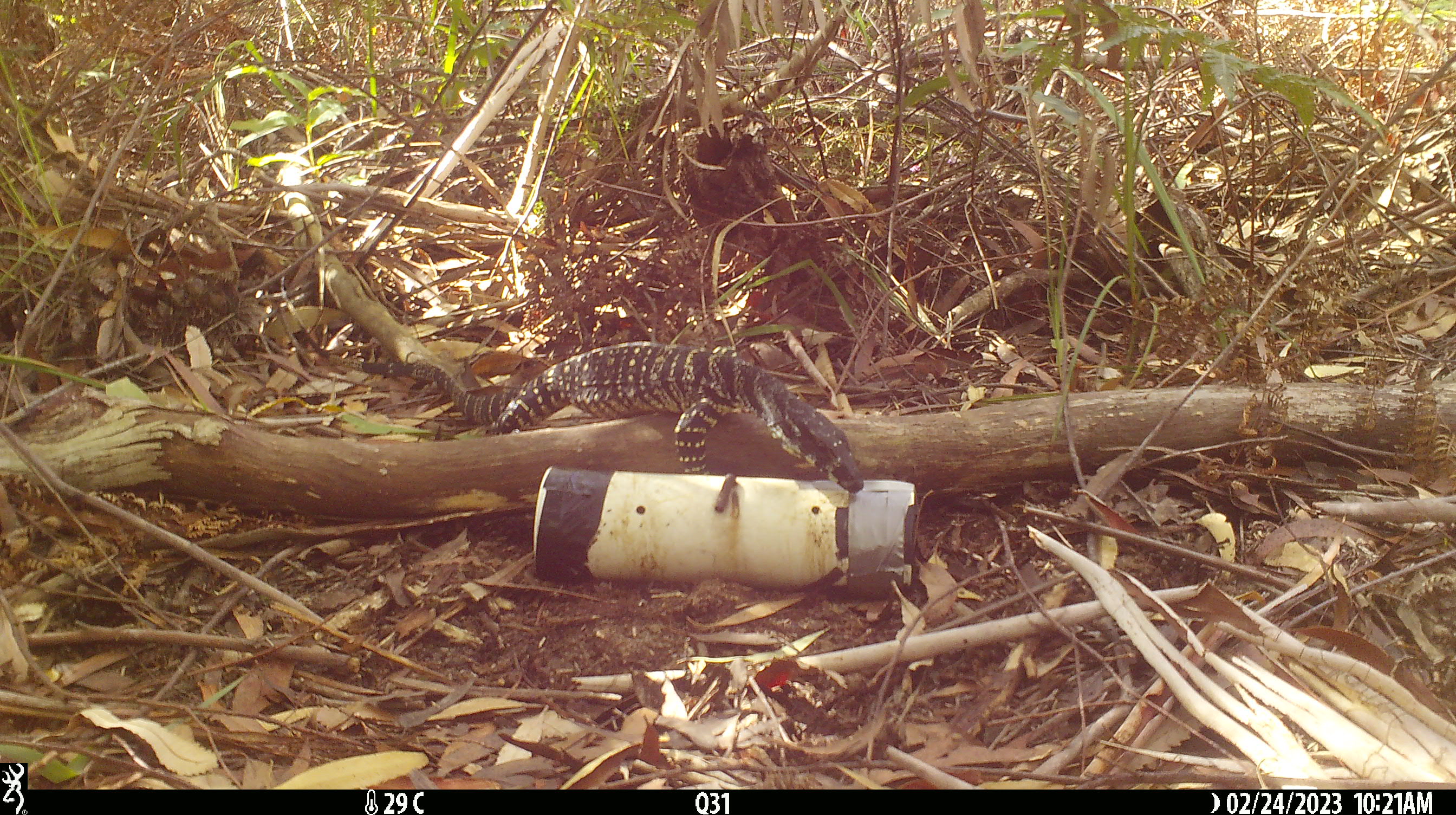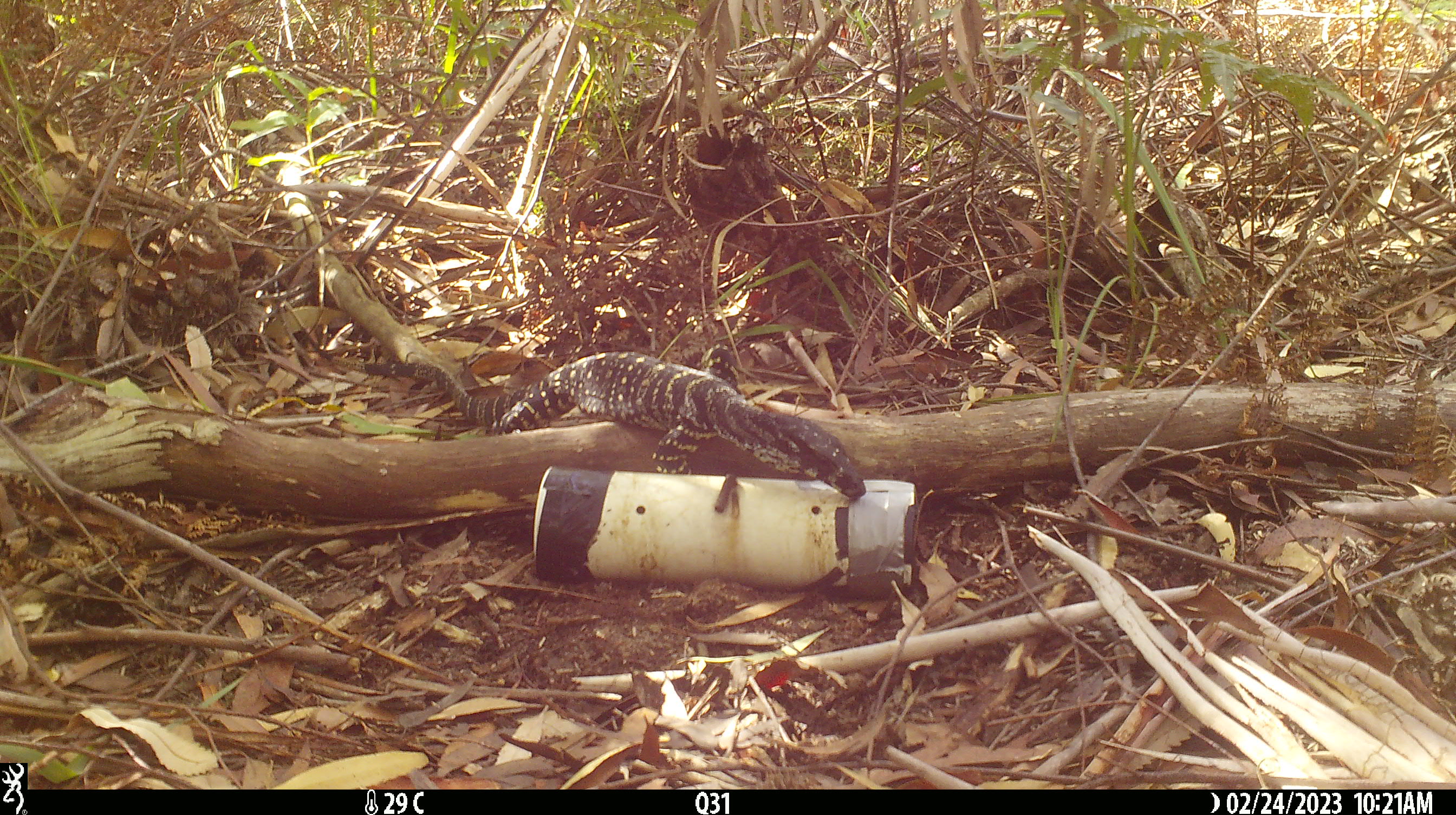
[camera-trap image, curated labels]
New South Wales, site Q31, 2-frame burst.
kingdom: Animalia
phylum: Chordata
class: Reptilia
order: Squamata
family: Varanidae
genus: Varanus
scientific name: Varanus varius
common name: lace monitor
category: goanna